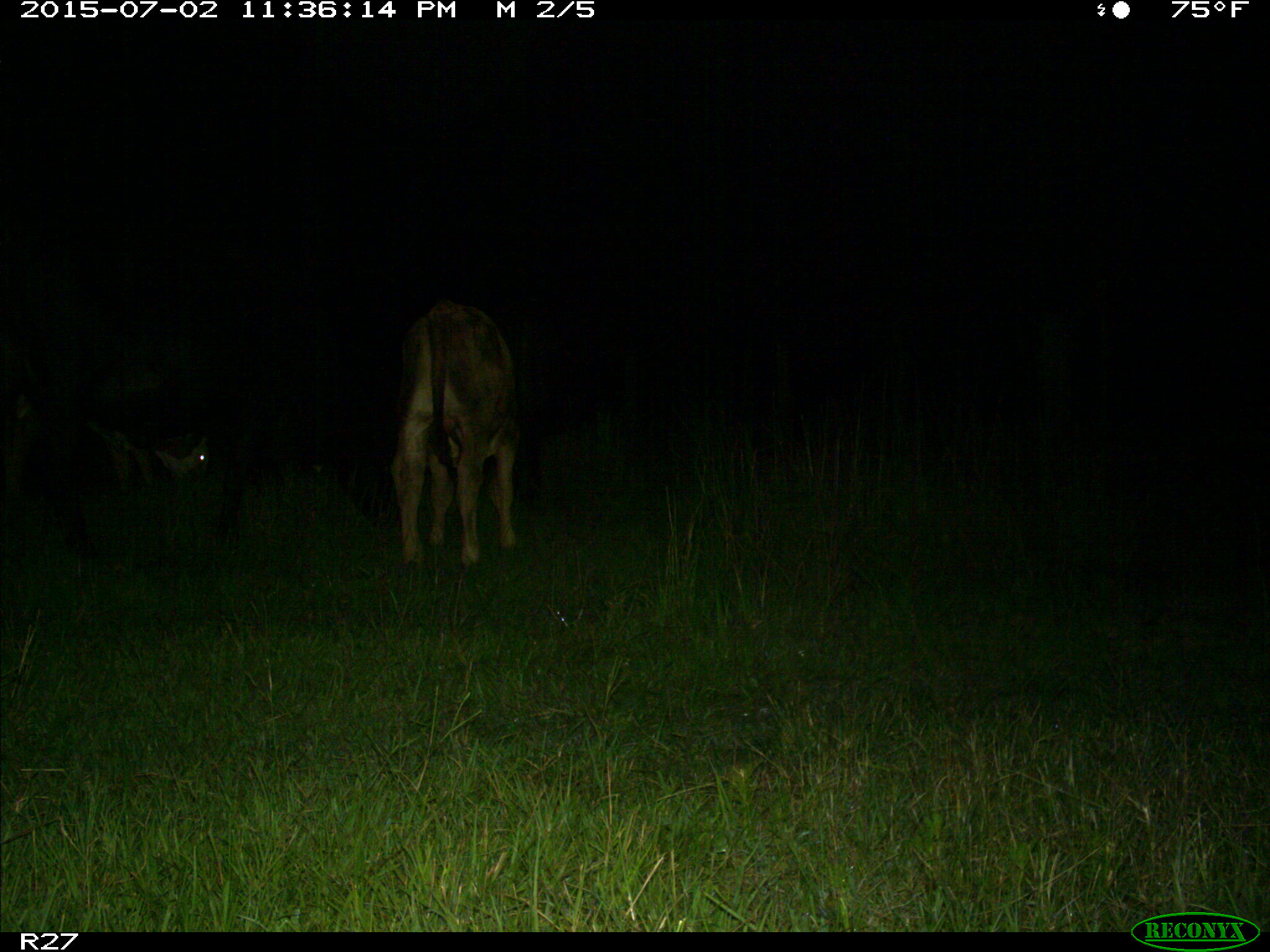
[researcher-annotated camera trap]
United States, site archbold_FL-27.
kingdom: Animalia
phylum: Chordata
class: Mammalia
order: Artiodactyla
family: Bovidae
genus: Bos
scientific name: Bos taurus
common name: domestic cow